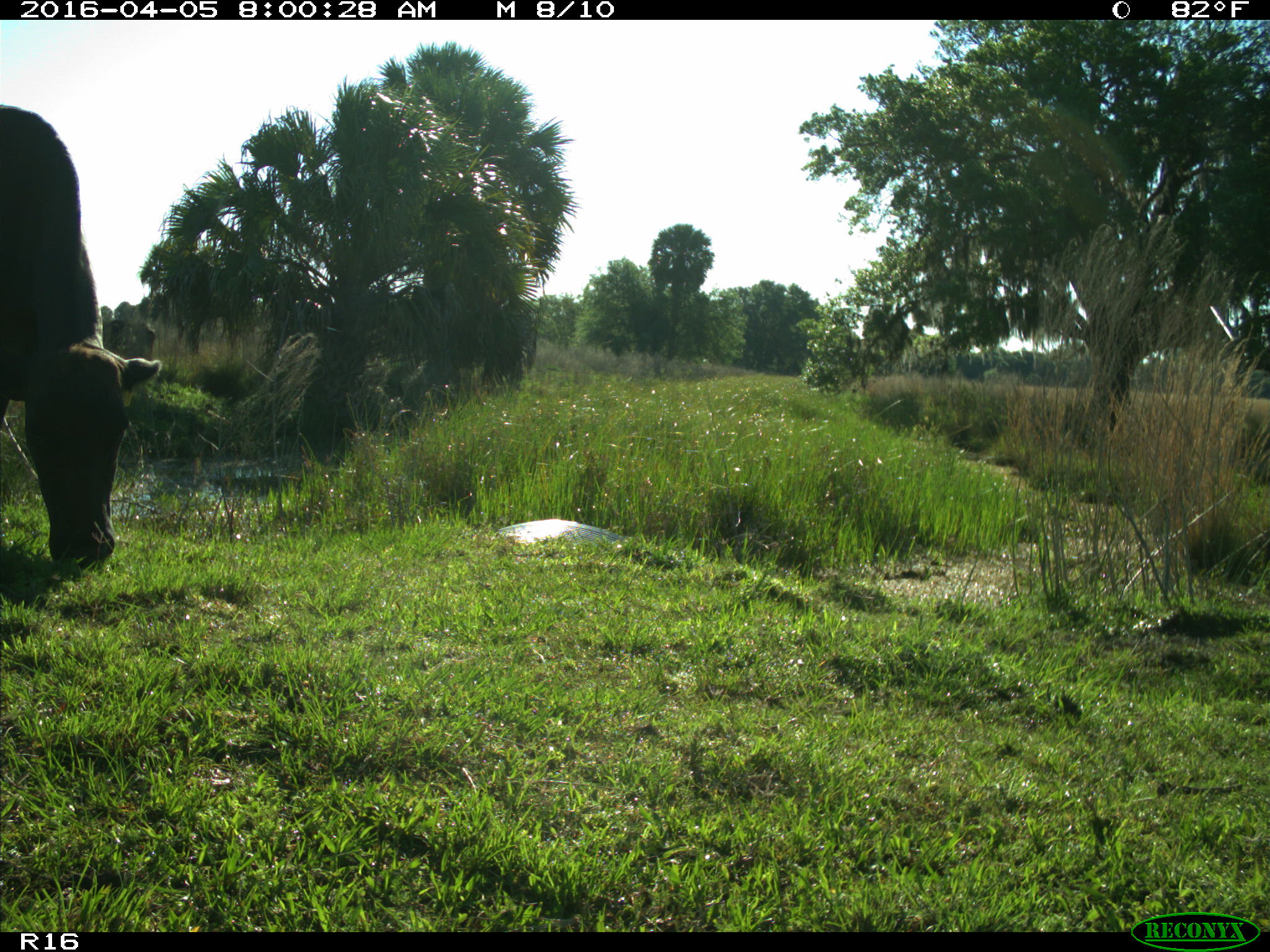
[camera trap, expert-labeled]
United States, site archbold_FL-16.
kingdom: Animalia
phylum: Chordata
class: Mammalia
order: Artiodactyla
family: Bovidae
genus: Bos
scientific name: Bos taurus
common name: domestic cow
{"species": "Bos taurus (domestic cow)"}